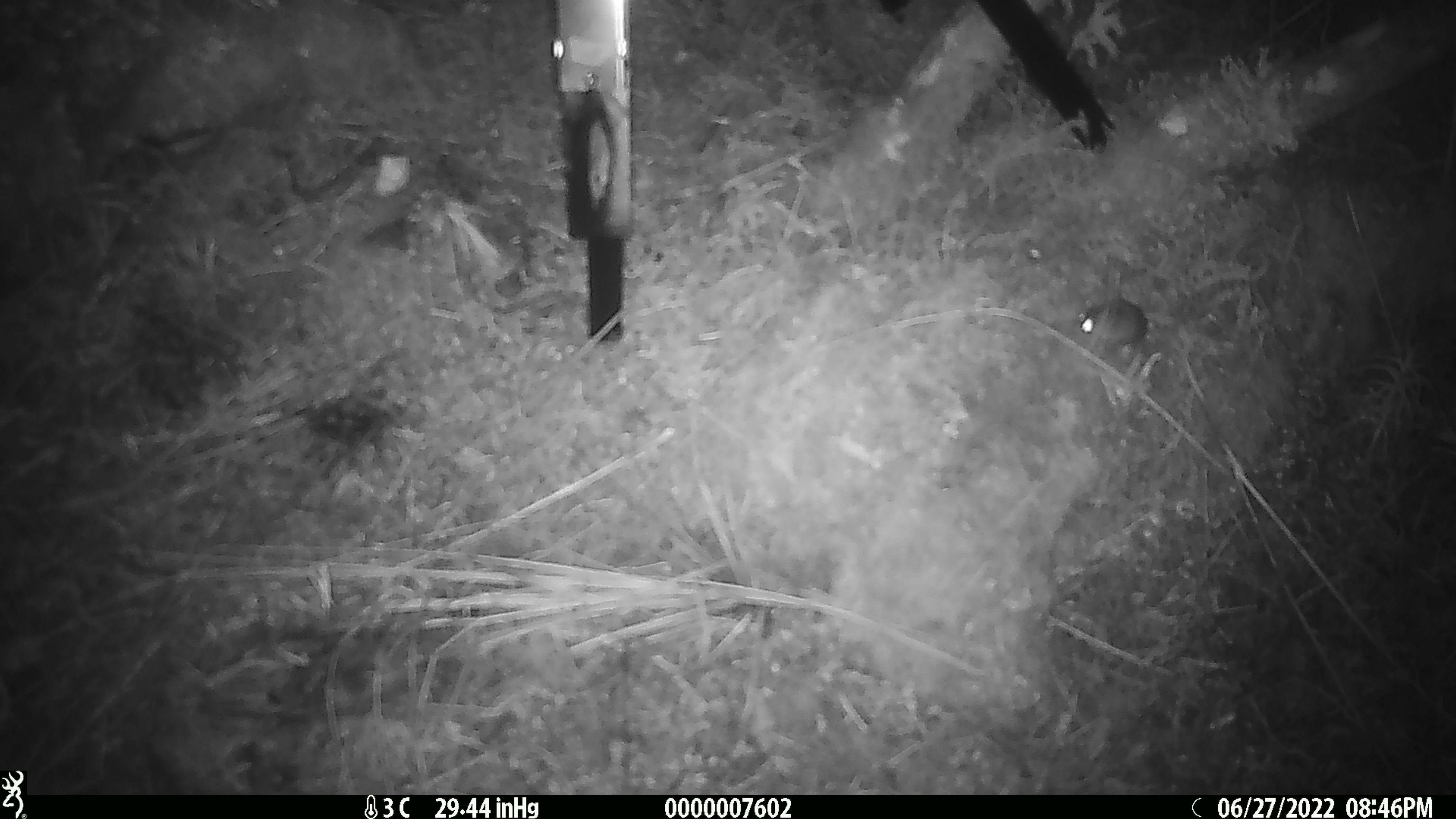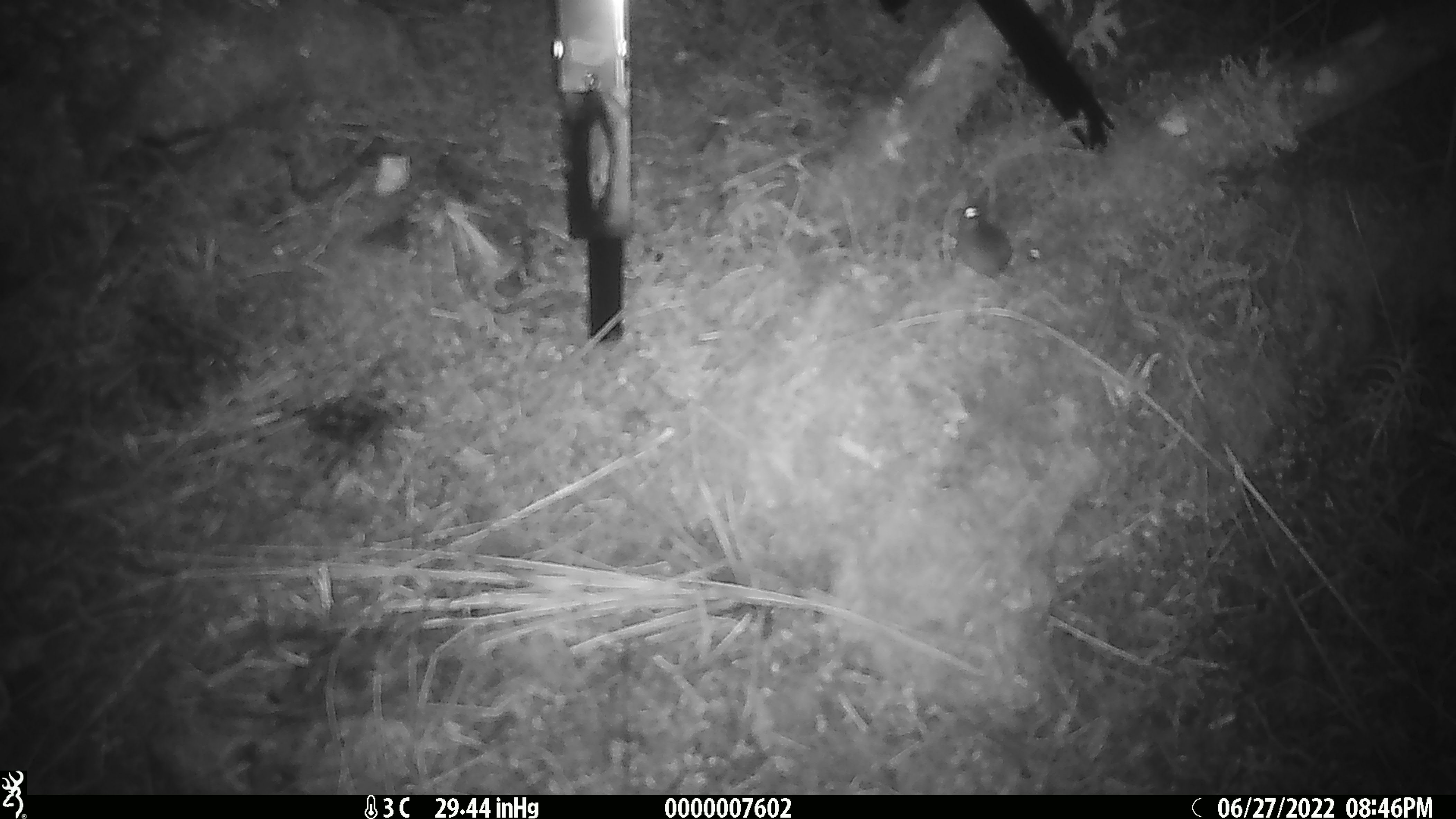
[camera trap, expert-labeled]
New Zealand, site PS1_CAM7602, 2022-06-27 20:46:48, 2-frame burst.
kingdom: Animalia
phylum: Chordata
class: Mammalia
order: Rodentia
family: Muridae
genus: Mus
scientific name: Mus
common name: mouse